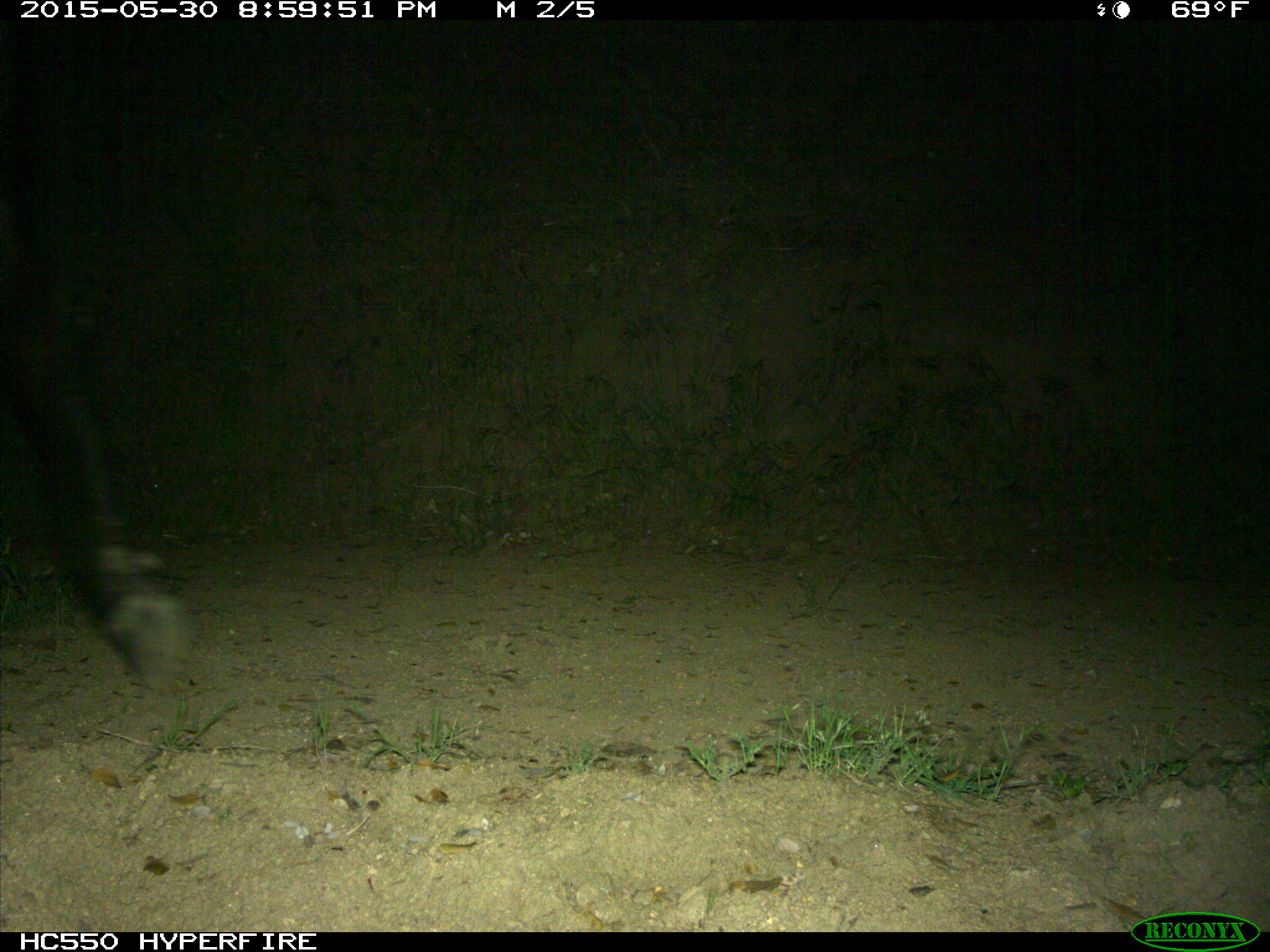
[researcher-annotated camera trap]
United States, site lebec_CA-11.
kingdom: Animalia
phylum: Chordata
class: Mammalia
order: Artiodactyla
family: Bovidae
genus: Bos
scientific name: Bos taurus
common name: domestic cow